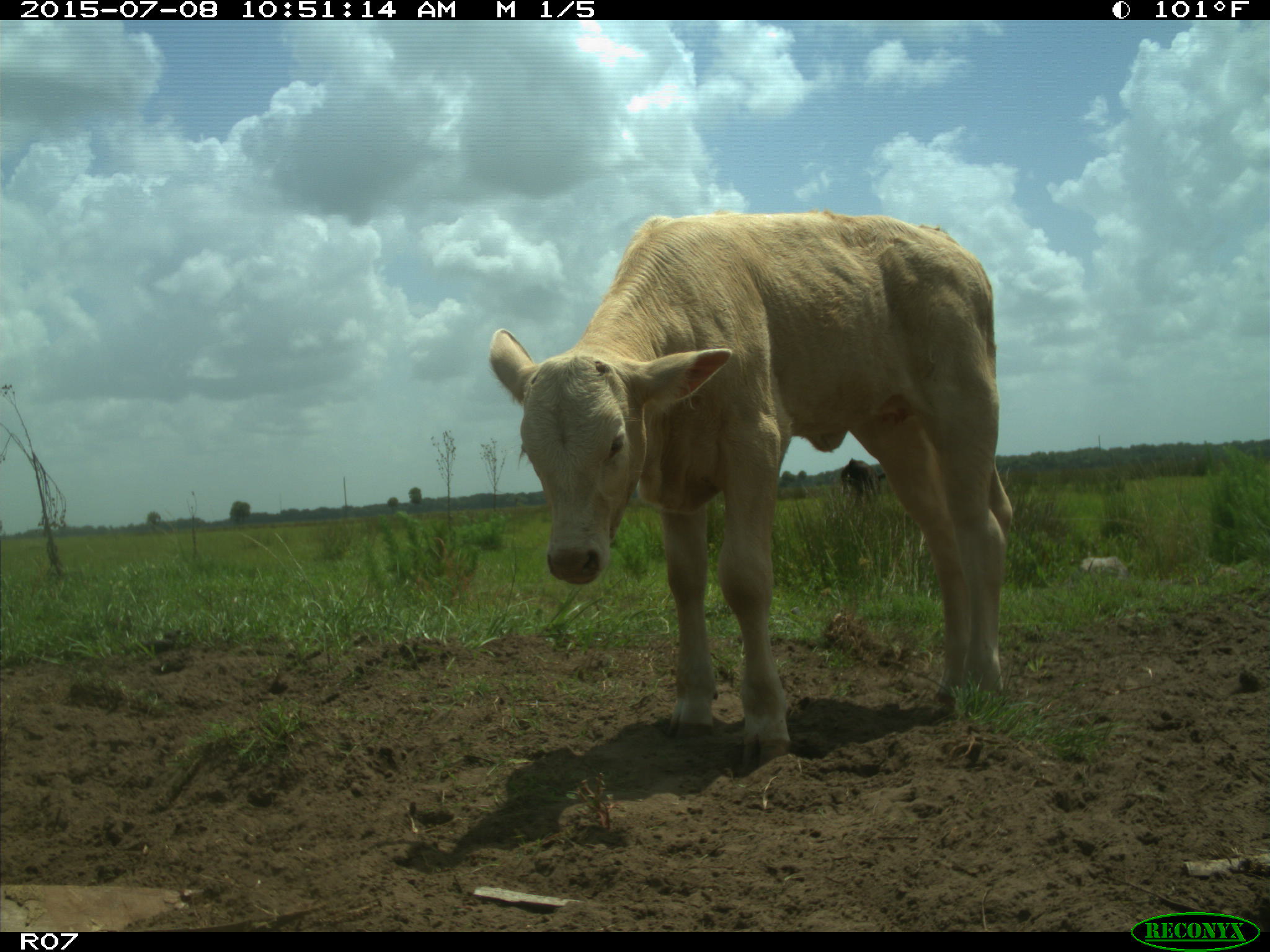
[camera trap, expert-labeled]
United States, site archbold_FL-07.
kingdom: Animalia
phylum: Chordata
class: Mammalia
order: Artiodactyla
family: Bovidae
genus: Bos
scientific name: Bos taurus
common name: domestic cow